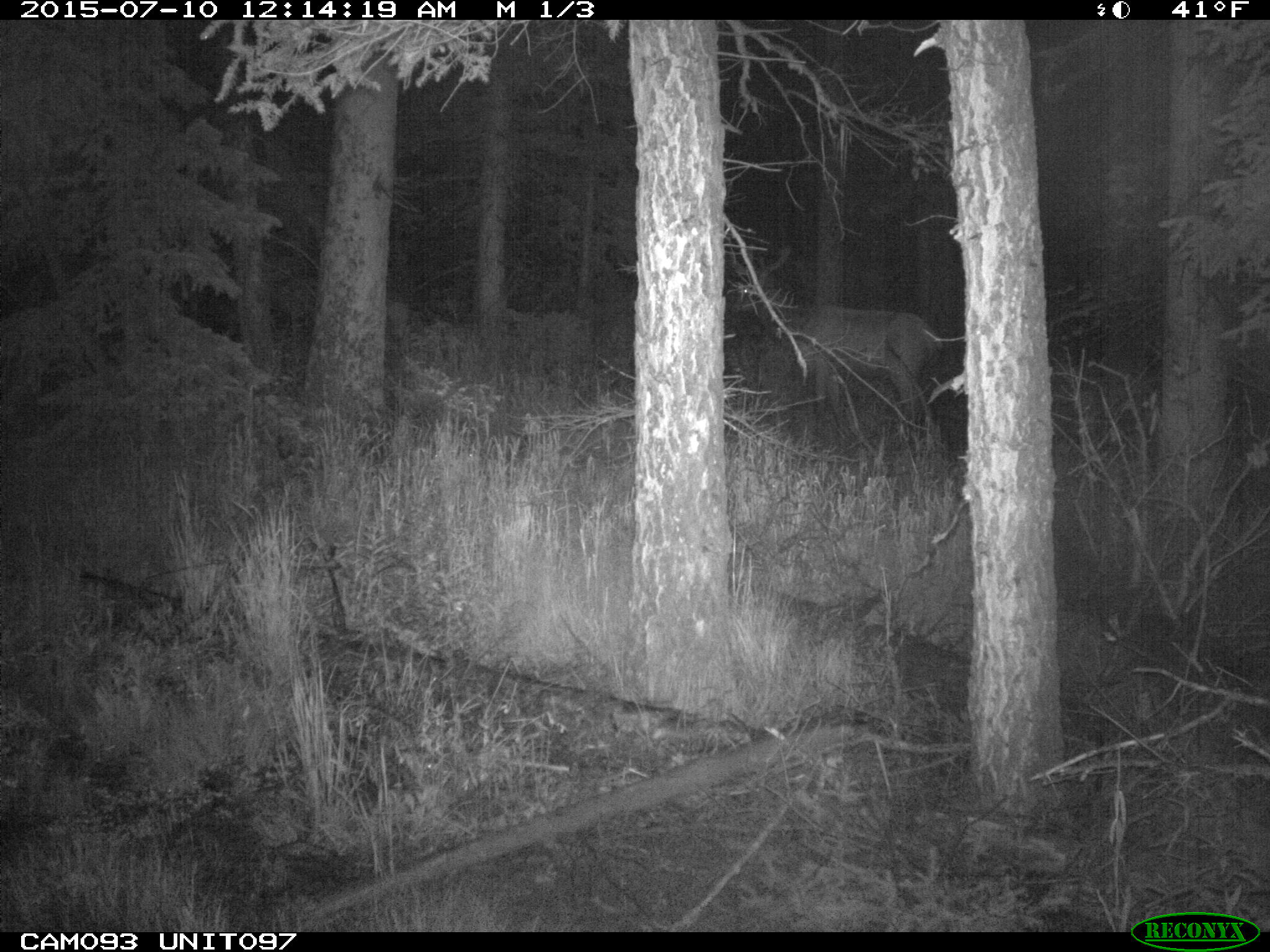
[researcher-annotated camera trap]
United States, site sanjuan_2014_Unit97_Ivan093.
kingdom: Animalia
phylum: Chordata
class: Mammalia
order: Artiodactyla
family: Cervidae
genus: Cervus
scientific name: Cervus elaphus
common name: red deer